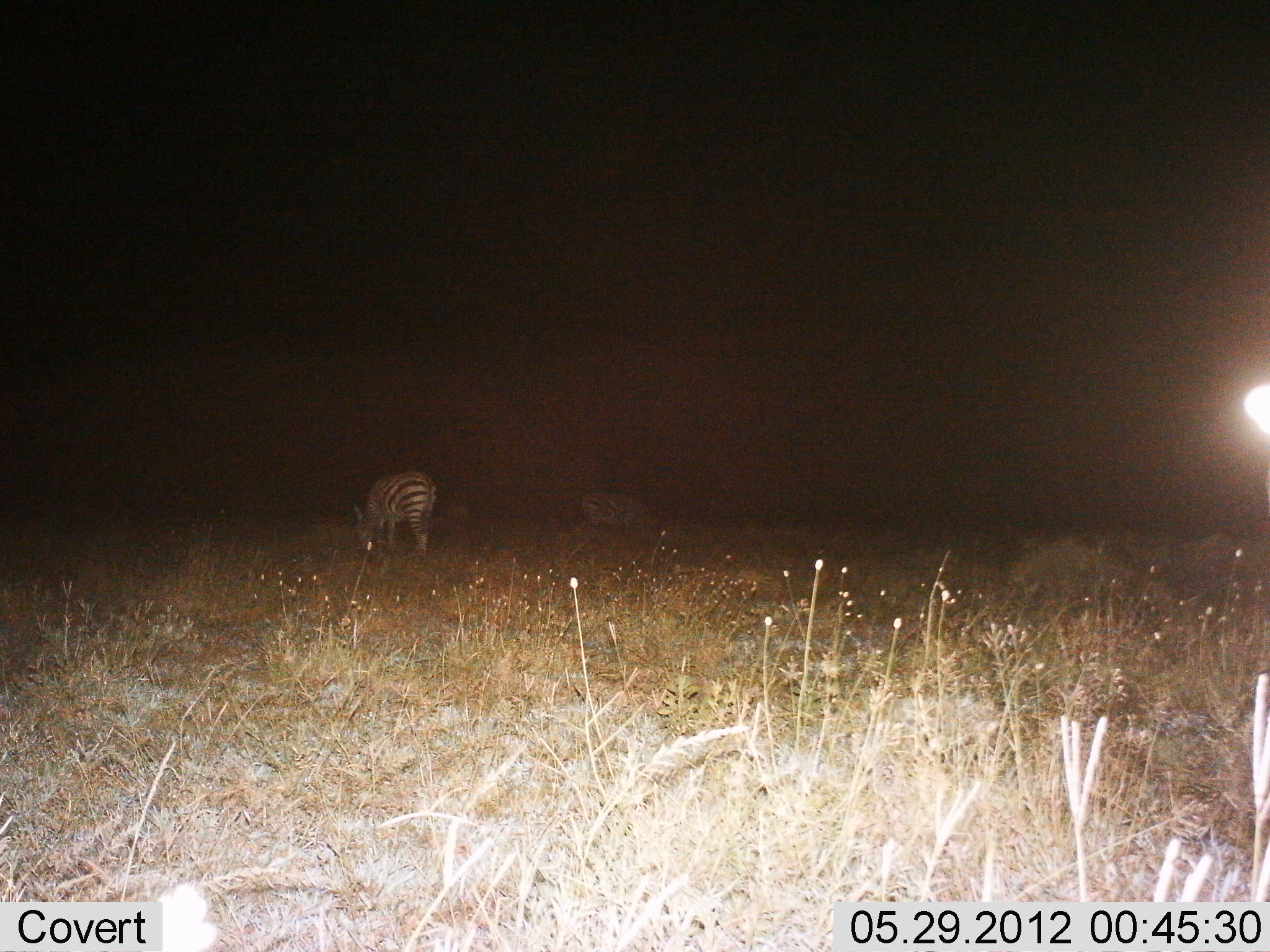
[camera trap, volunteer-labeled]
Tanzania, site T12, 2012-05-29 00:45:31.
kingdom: Animalia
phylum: Chordata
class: Mammalia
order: Perissodactyla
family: Equidae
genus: Equus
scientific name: Equus quagga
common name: plains zebra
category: zebra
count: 2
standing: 27%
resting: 0%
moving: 0%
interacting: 0%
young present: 0%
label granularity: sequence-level